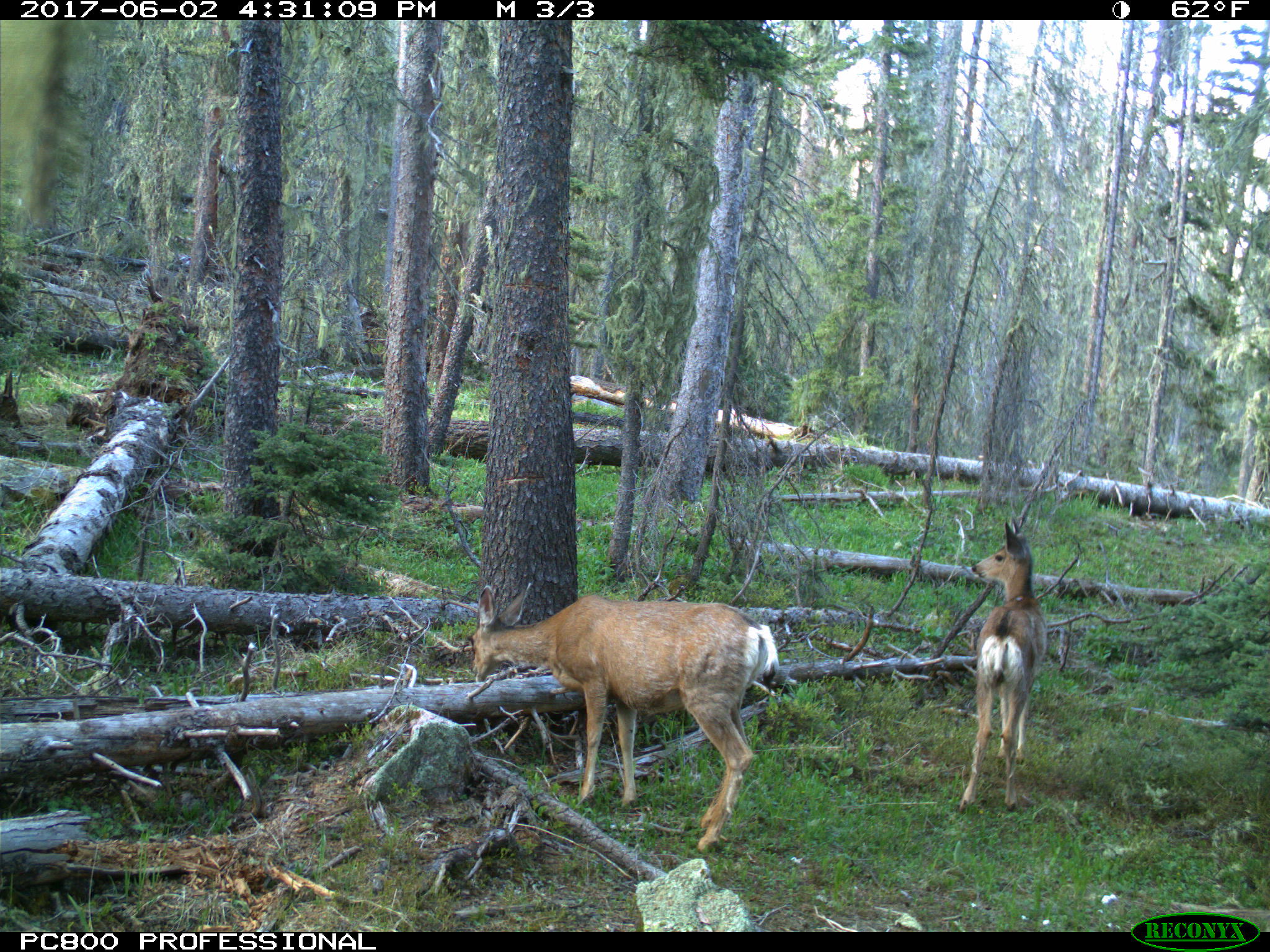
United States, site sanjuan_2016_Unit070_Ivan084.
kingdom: Animalia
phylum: Chordata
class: Mammalia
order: Artiodactyla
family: Cervidae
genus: Odocoileus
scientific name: Odocoileus hemionus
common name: mule deer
Odocoileus hemionus (mule deer).